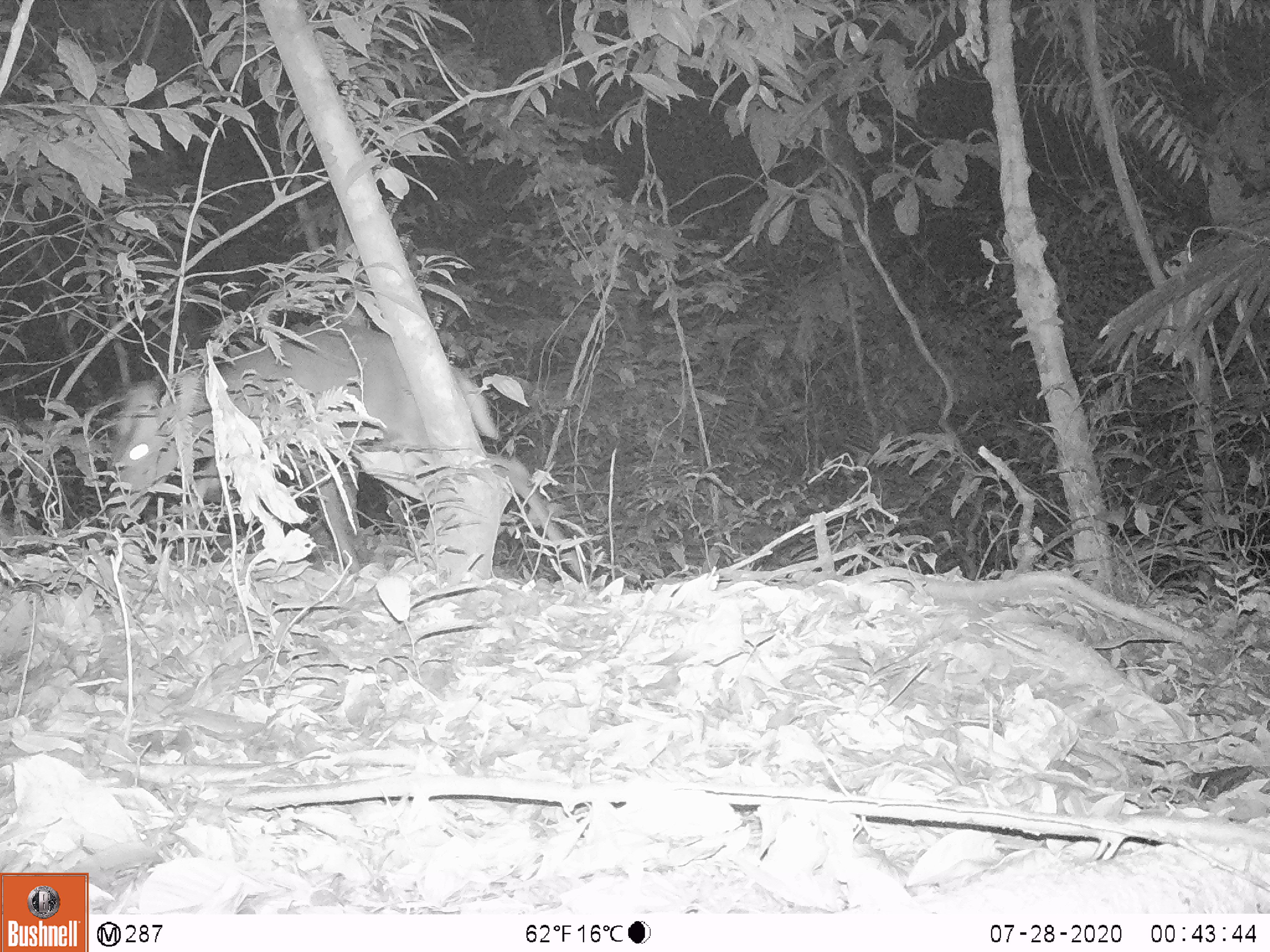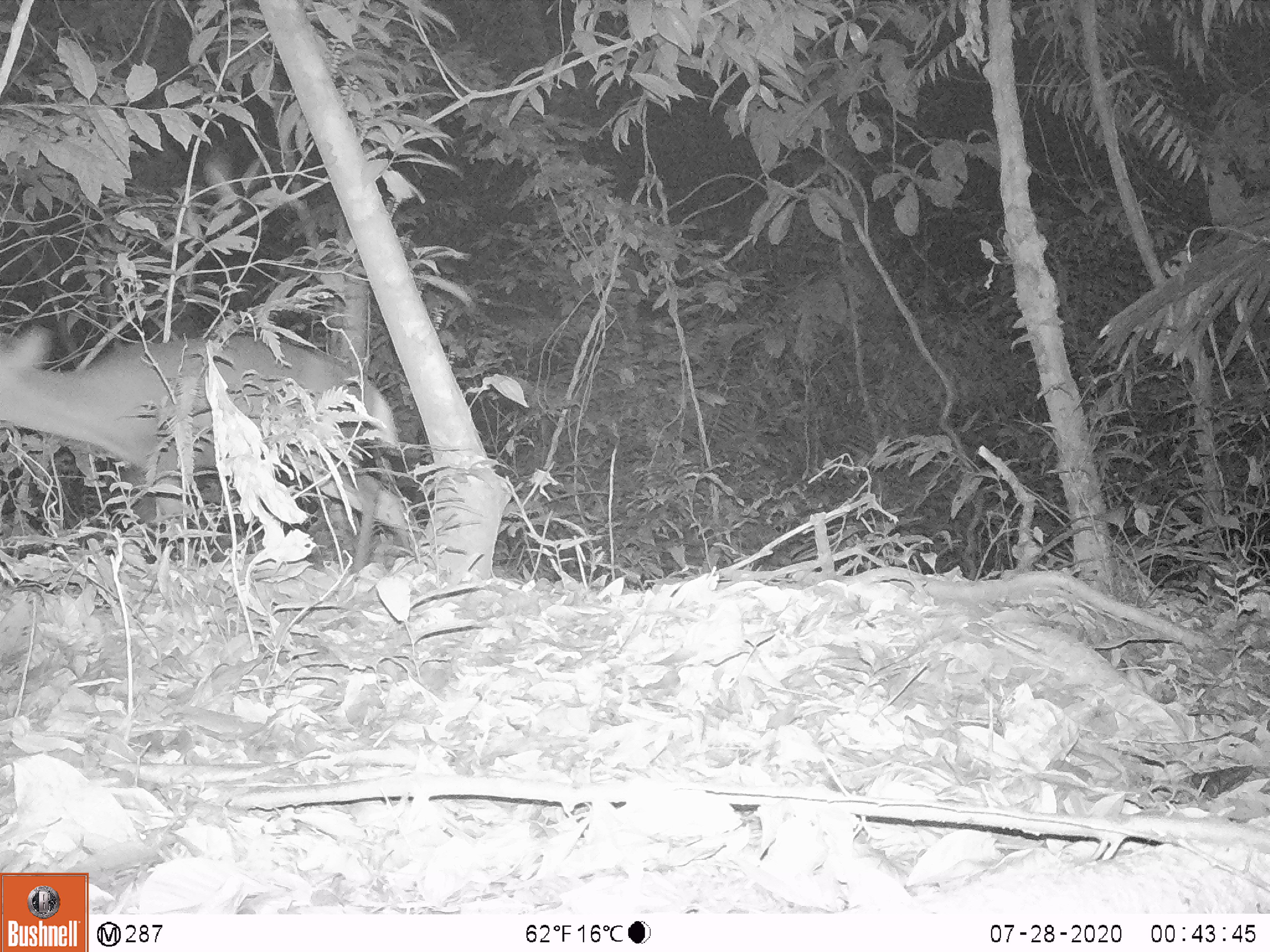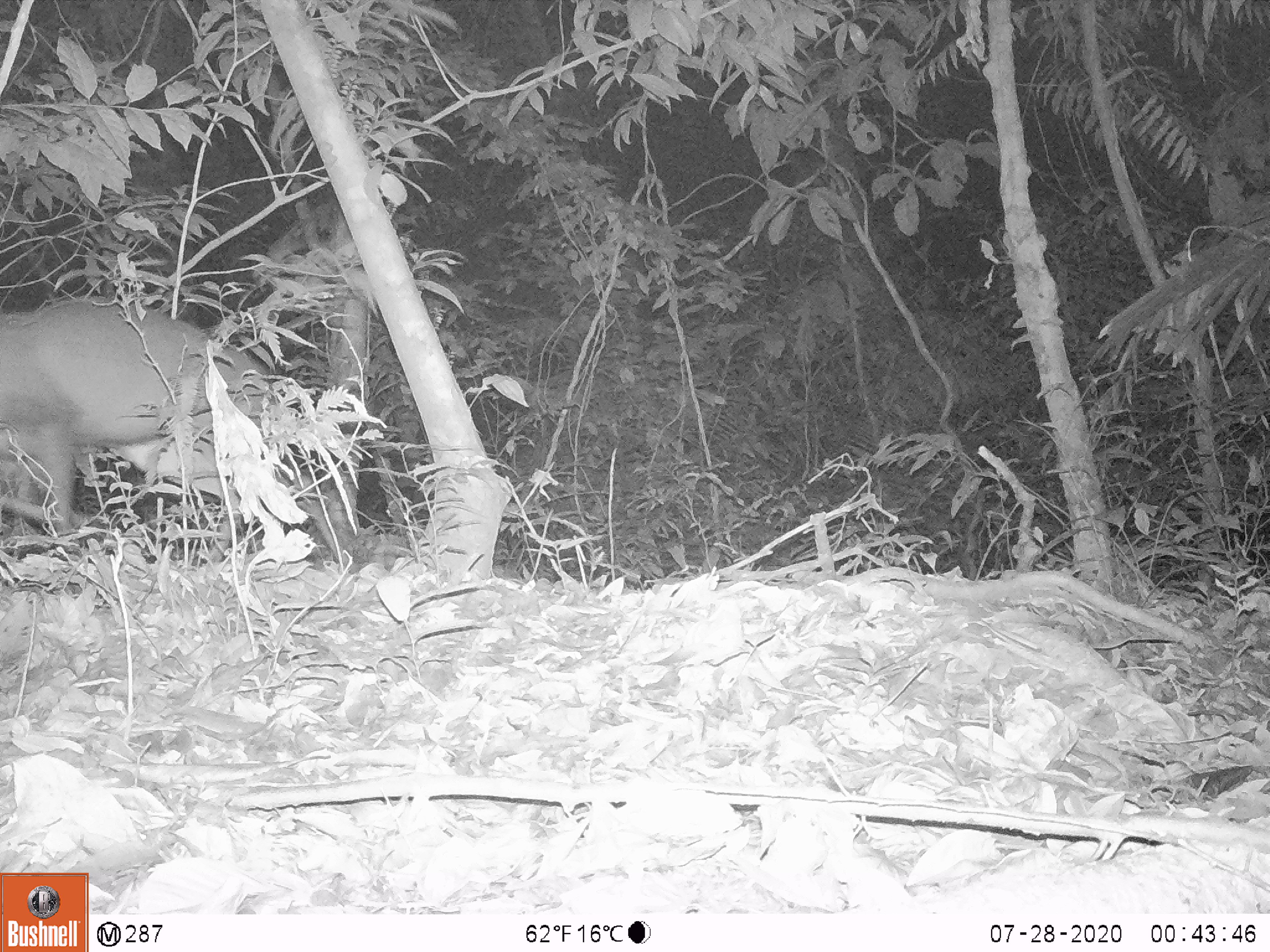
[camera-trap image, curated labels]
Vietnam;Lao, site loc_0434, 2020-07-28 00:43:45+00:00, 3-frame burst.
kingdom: Animalia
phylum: Chordata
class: Mammalia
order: Artiodactyla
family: Cervidae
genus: Muntiacus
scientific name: Muntiacus rooseveltorum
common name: roosevelt's muntjac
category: roosevelts muntjac group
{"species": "roosevelts muntjac group (roosevelt's muntjac) (Muntiacus rooseveltorum)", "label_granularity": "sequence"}